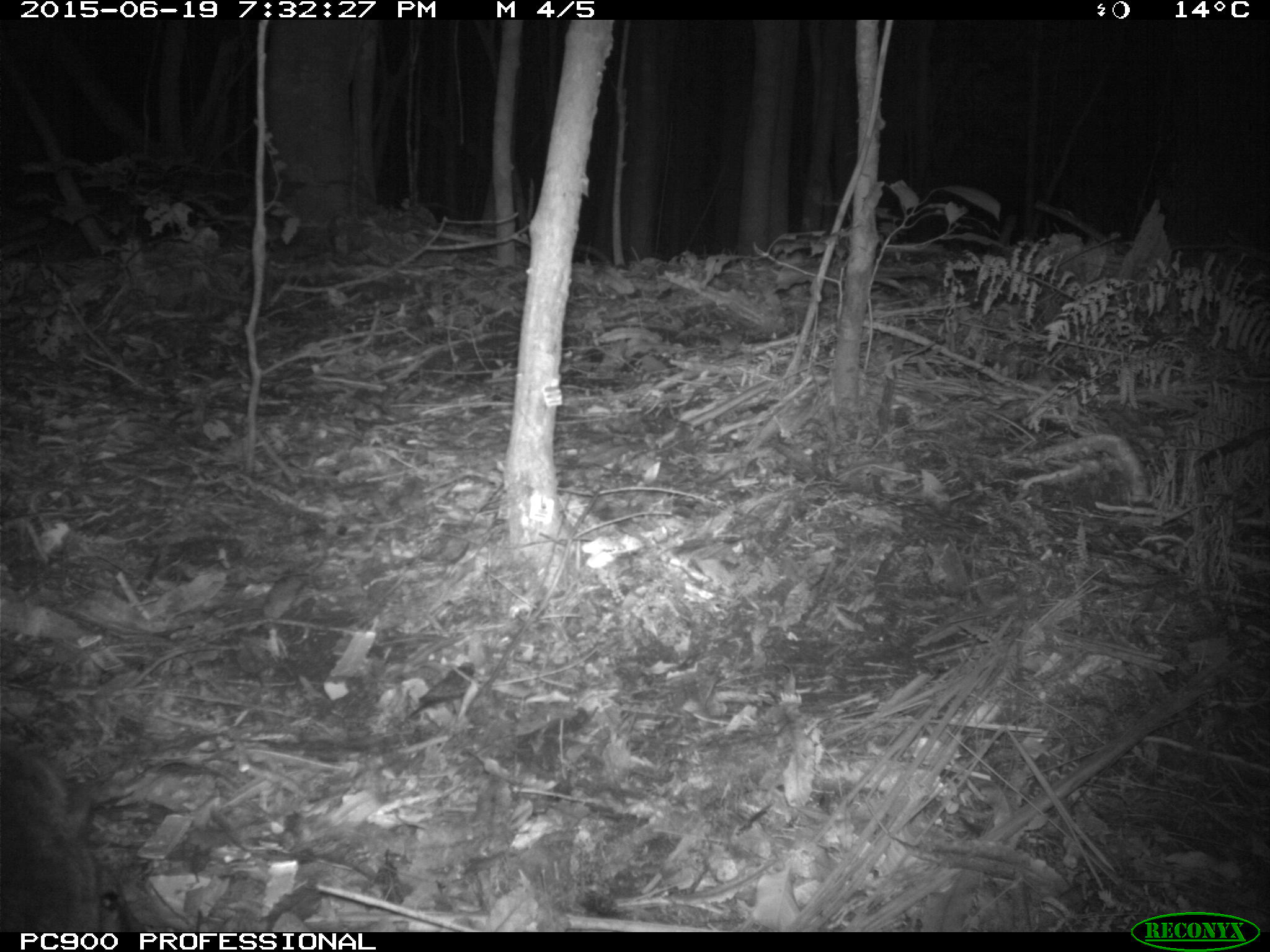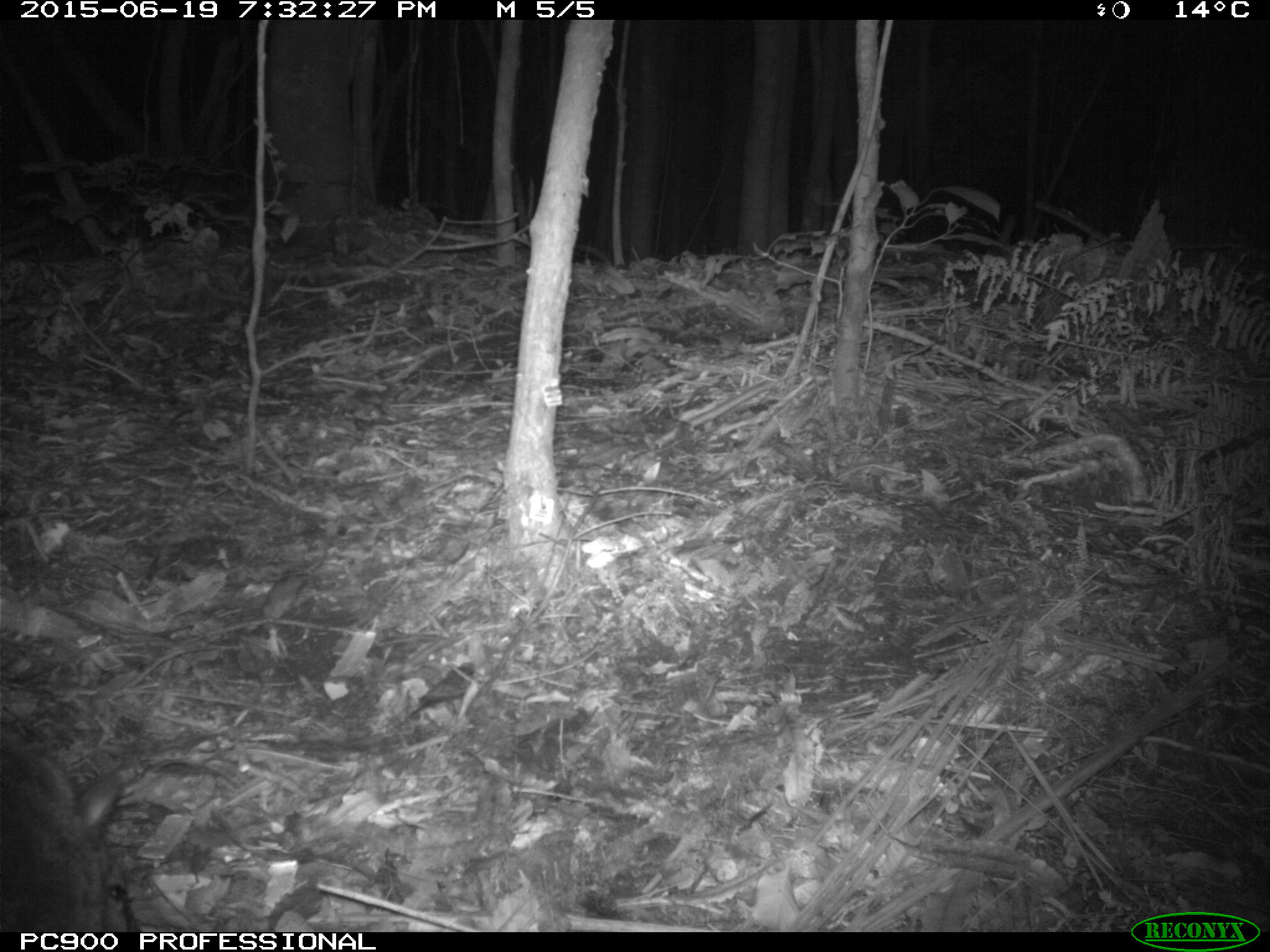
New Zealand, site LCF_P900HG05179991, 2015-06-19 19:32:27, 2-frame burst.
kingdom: Animalia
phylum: Chordata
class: Mammalia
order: Diprotodontia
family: Macropodidae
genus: Notamacropus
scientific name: Notamacropus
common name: wallaby